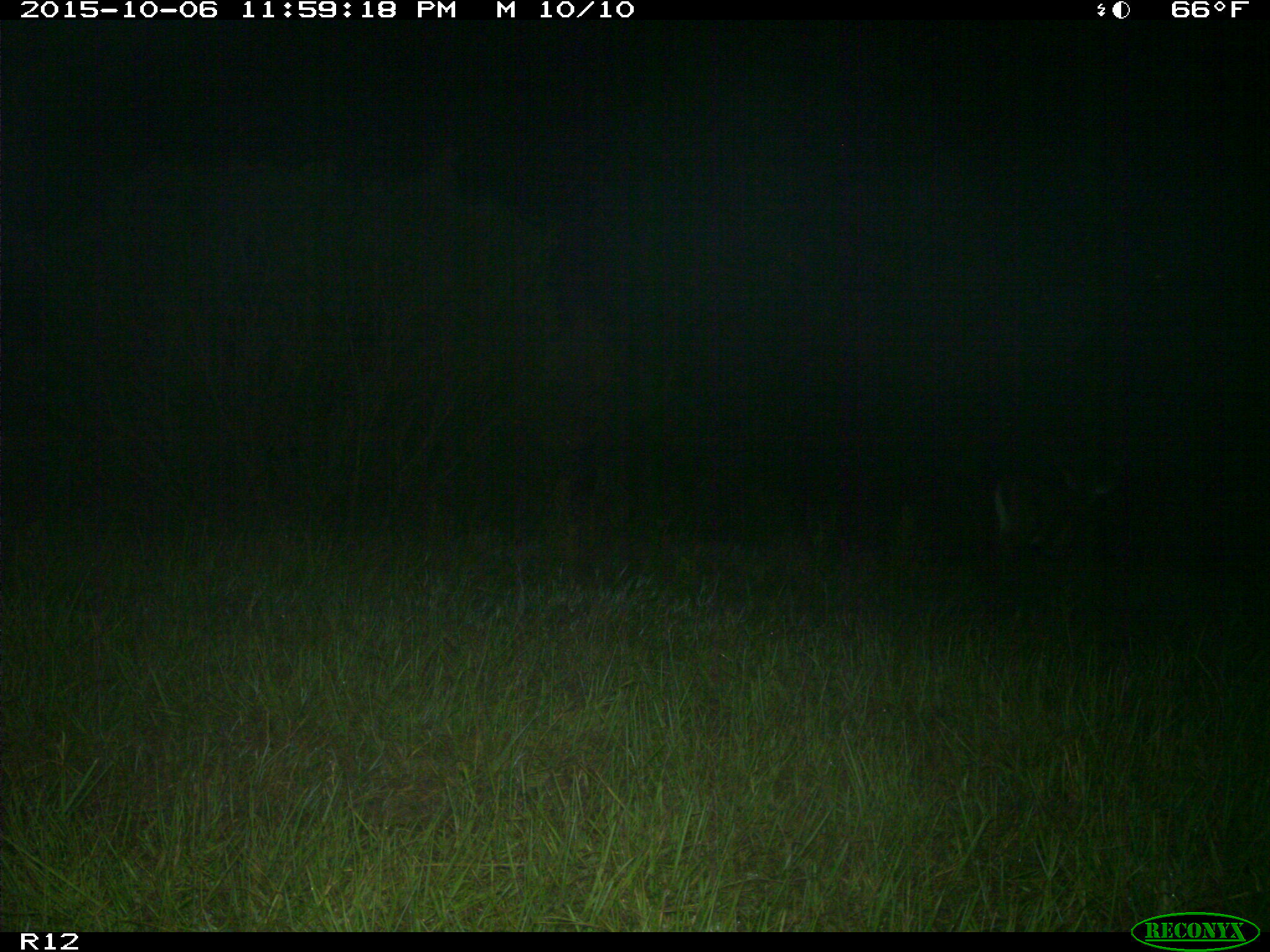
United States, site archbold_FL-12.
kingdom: Animalia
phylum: Chordata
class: Mammalia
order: Artiodactyla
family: Cervidae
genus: Odocoileus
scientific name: Odocoileus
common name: deer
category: unidentified deer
Unidentified deer (deer) (Odocoileus).